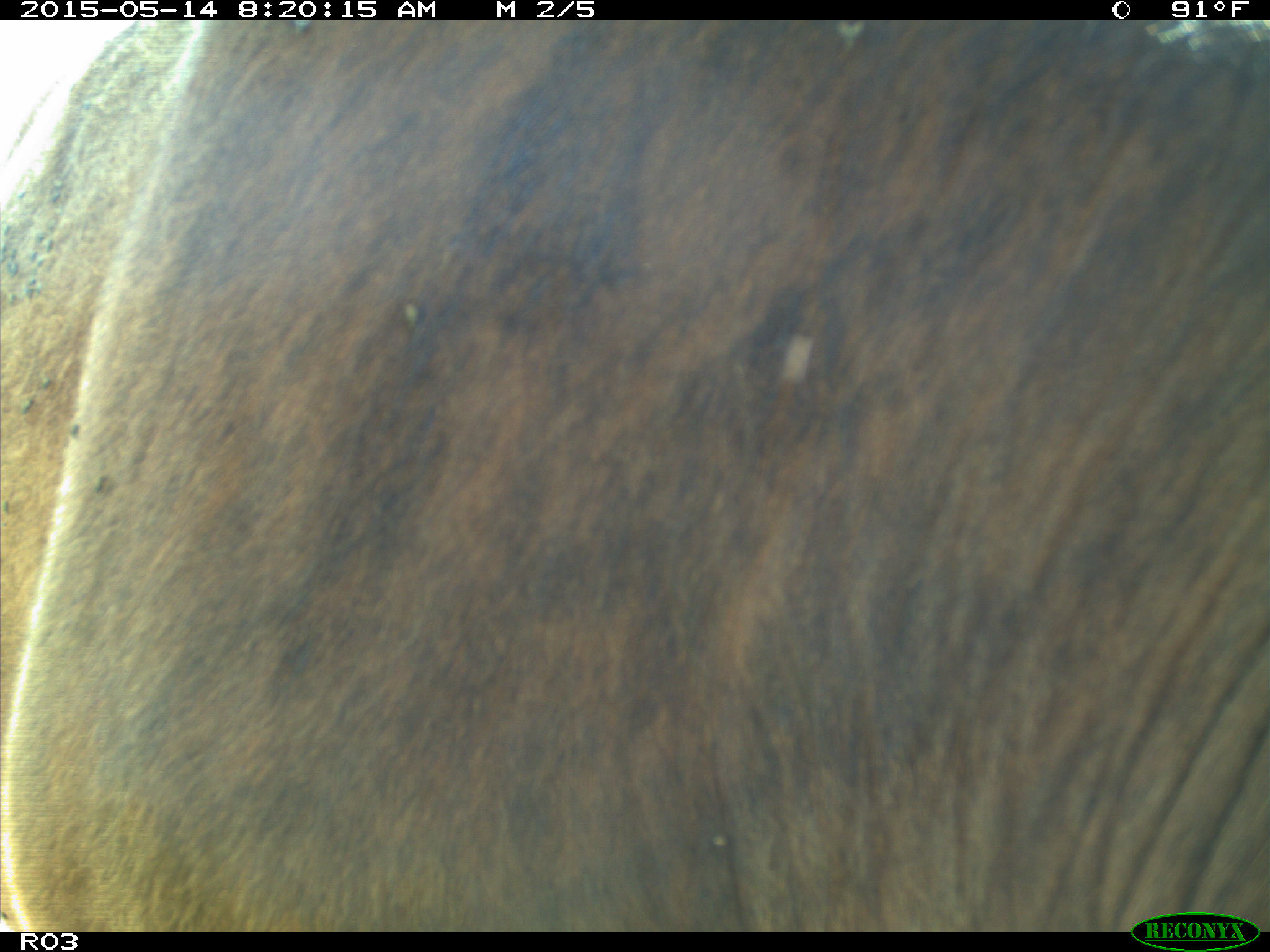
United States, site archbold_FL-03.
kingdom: Animalia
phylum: Chordata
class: Mammalia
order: Artiodactyla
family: Bovidae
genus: Bos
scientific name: Bos taurus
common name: domestic cow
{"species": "Bos taurus (domestic cow)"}